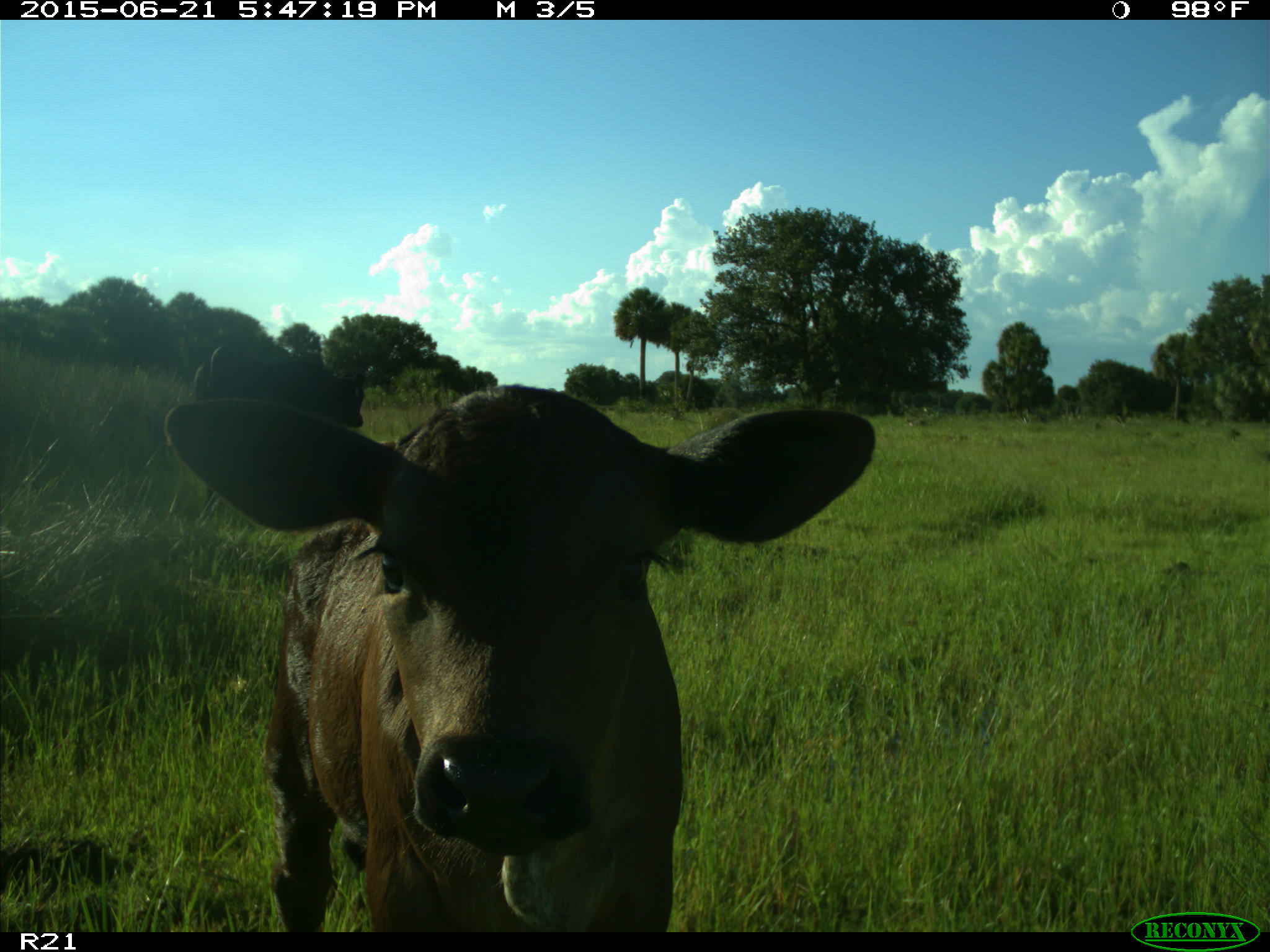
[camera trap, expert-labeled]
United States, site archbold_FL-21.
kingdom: Animalia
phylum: Chordata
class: Mammalia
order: Artiodactyla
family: Bovidae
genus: Bos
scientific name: Bos taurus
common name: domestic cow